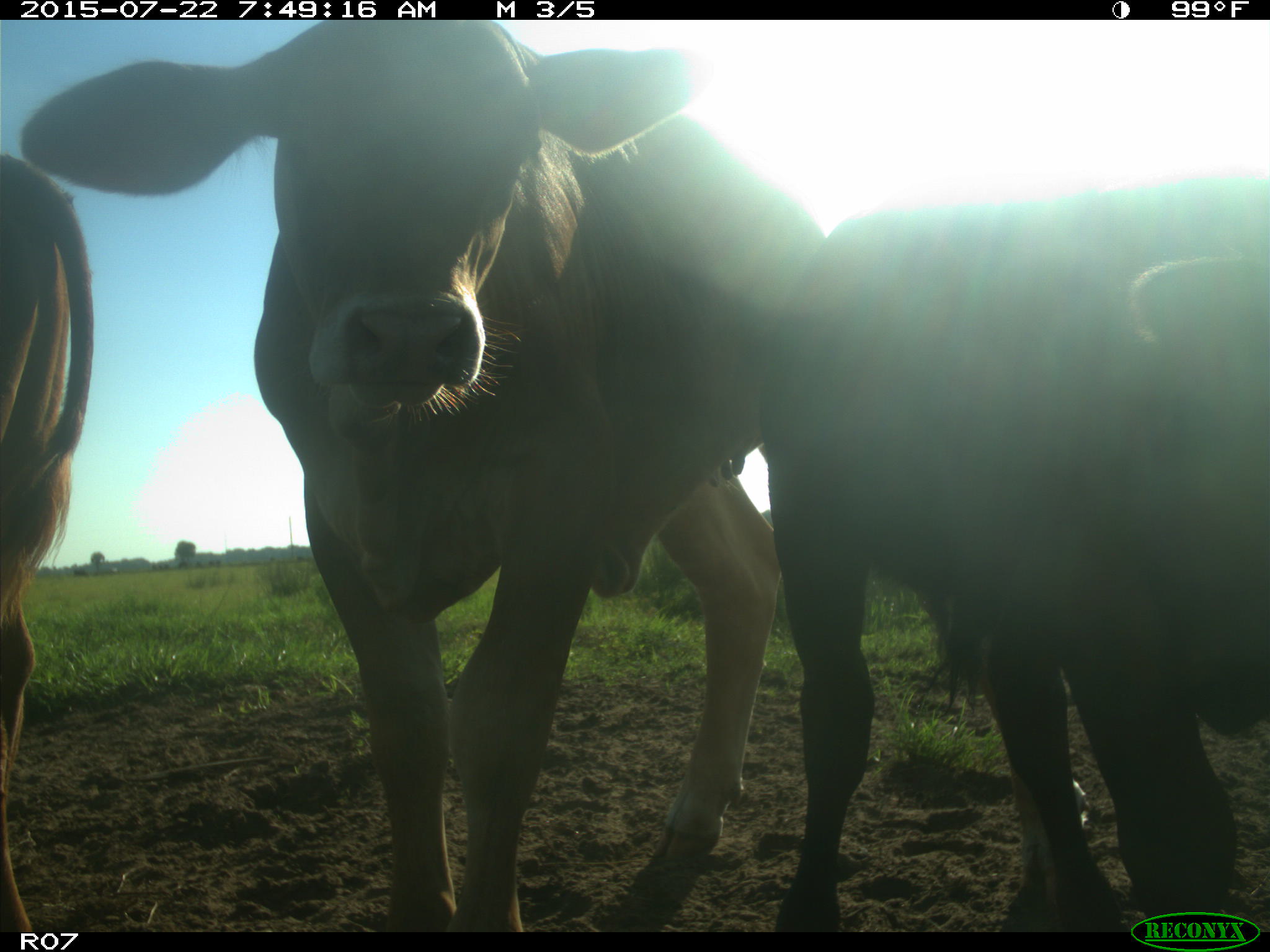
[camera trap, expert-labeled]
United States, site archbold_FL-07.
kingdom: Animalia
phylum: Chordata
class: Mammalia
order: Artiodactyla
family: Cervidae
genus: Odocoileus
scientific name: Odocoileus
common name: deer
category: unidentified deer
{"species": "unidentified deer (deer) (Odocoileus)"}